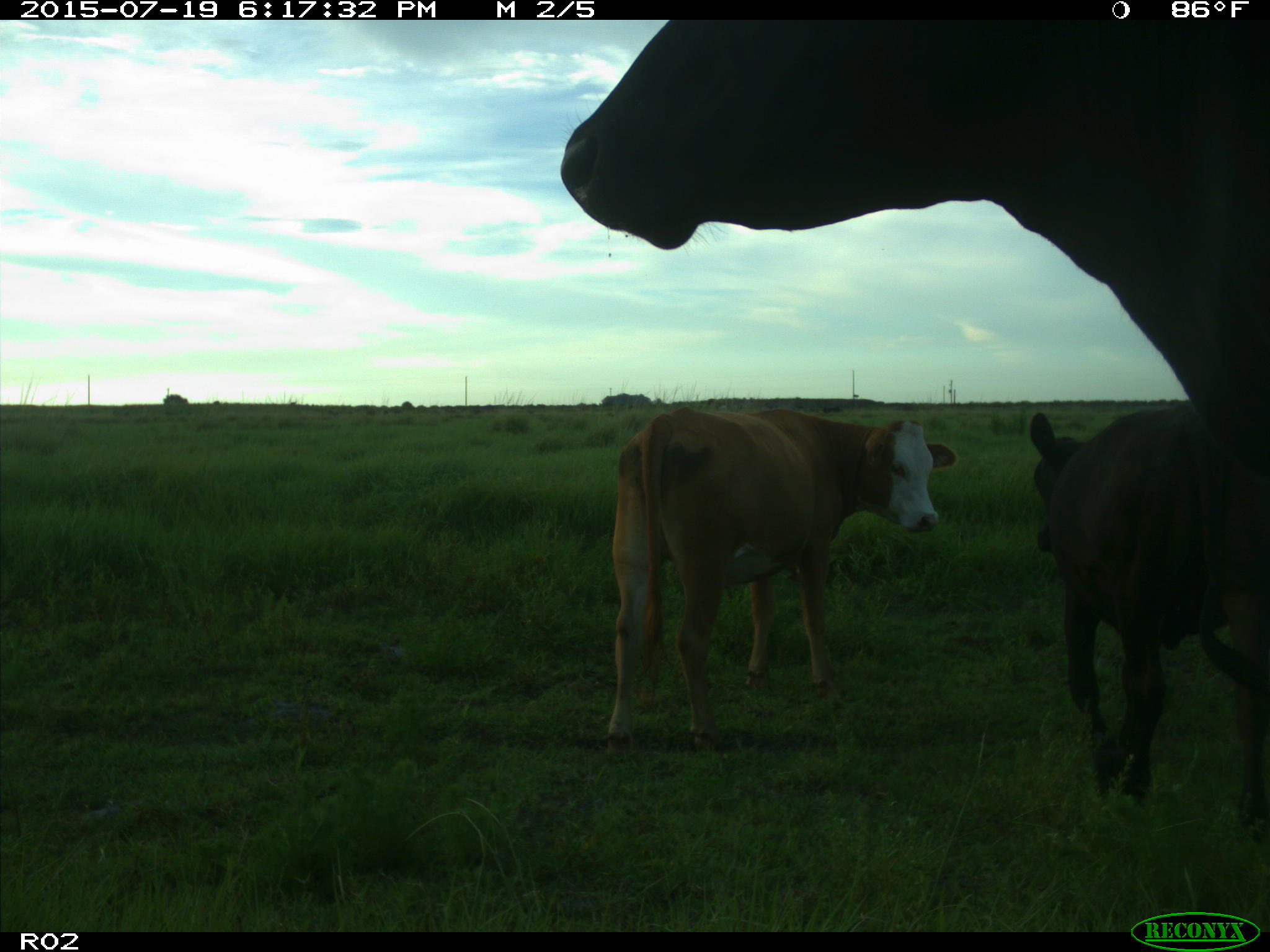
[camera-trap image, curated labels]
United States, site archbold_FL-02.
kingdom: Animalia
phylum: Chordata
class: Mammalia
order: Artiodactyla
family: Bovidae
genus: Bos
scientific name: Bos taurus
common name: domestic cow